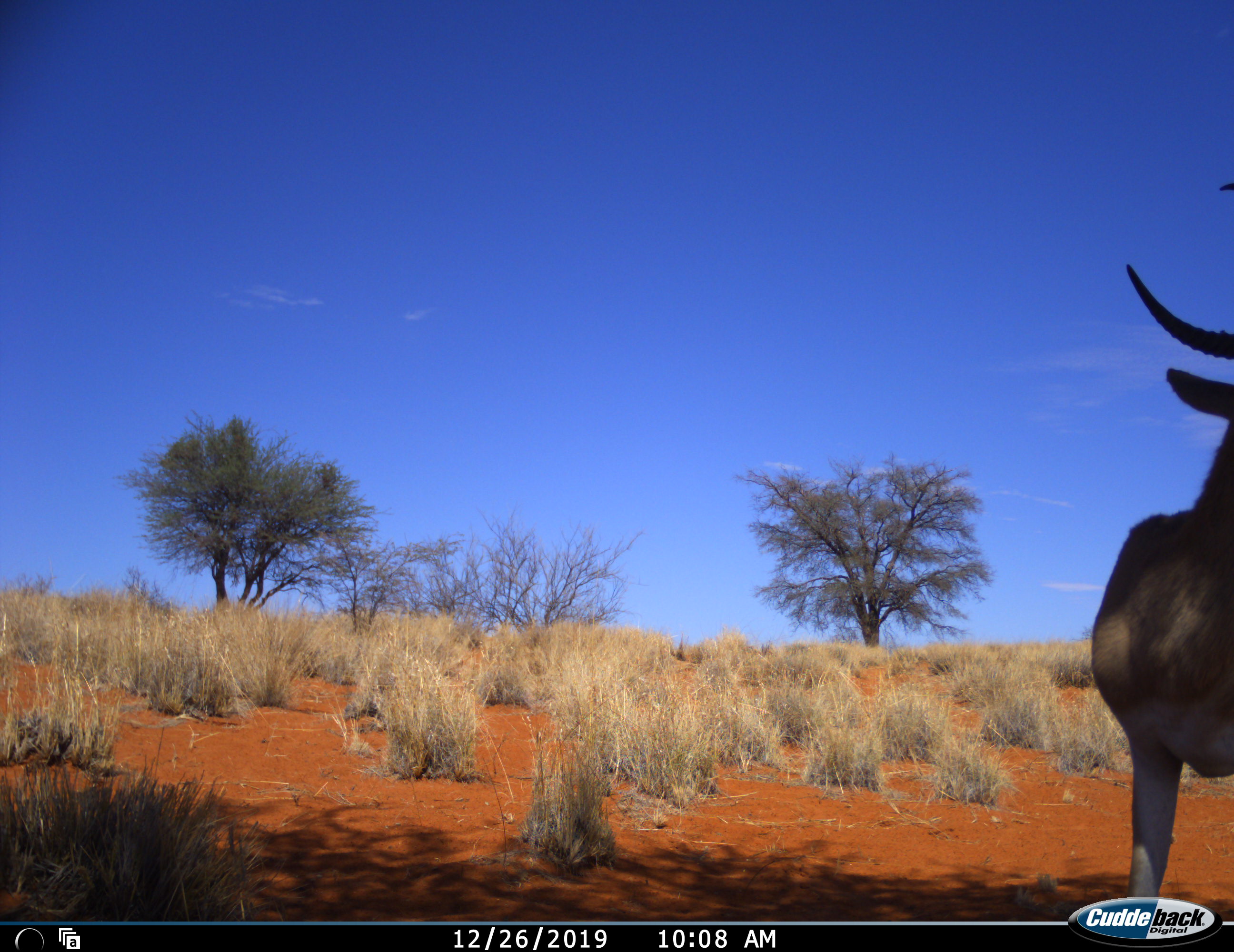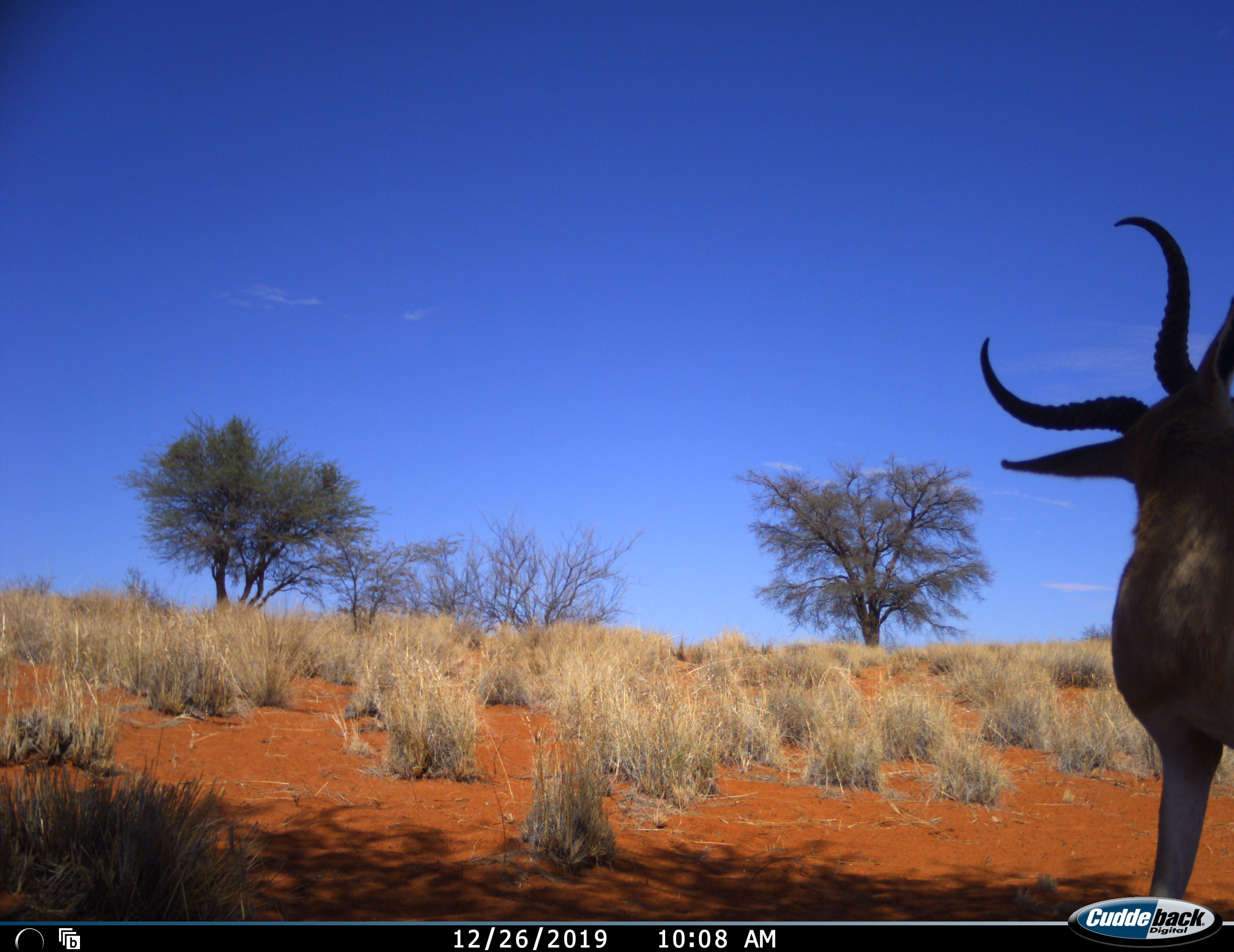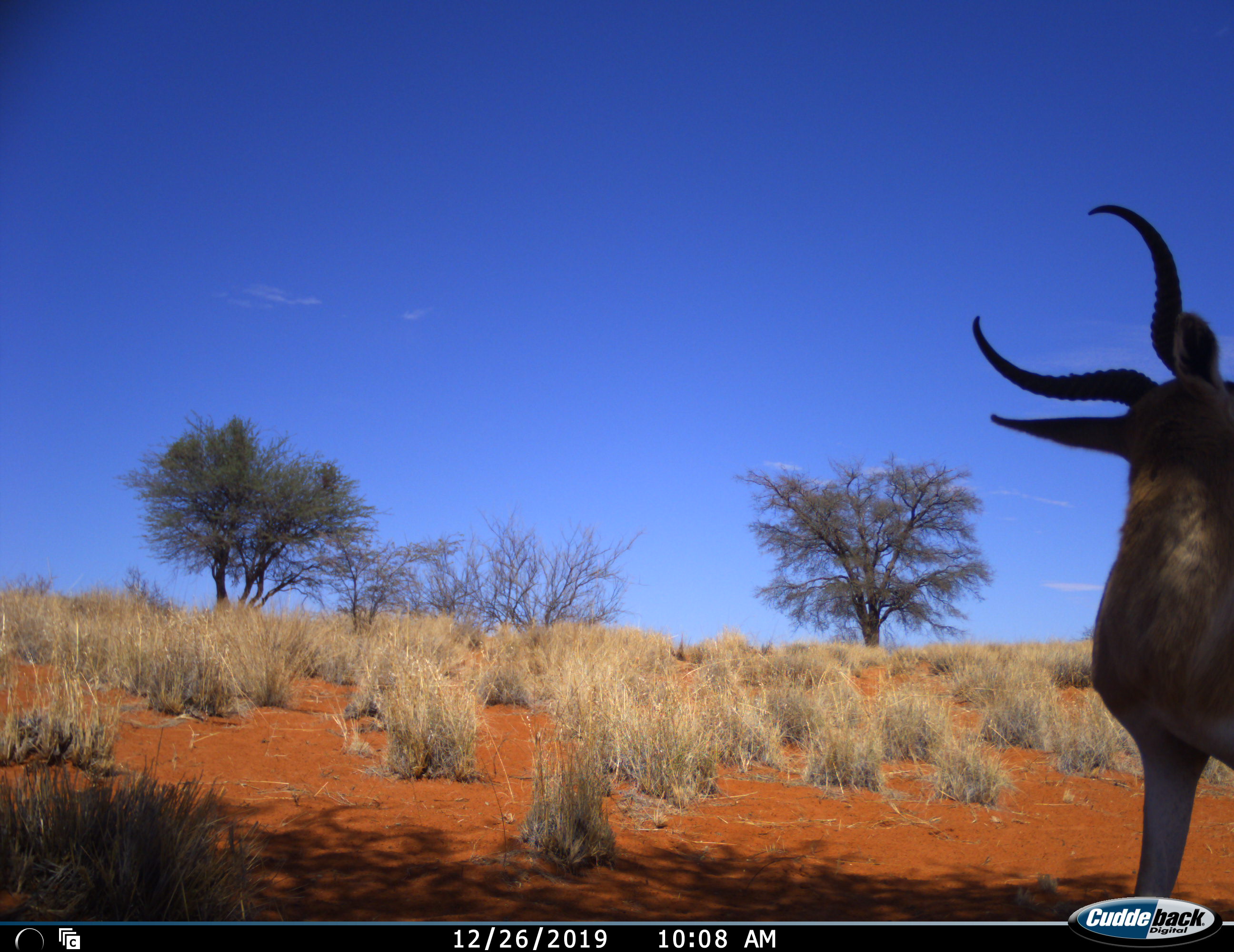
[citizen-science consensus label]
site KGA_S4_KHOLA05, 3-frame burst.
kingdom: Animalia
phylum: Chordata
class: Mammalia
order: Artiodactyla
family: Bovidae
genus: Antidorcas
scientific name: Antidorcas marsupialis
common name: springbok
Springbok (Antidorcas marsupialis), count 1. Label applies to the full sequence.